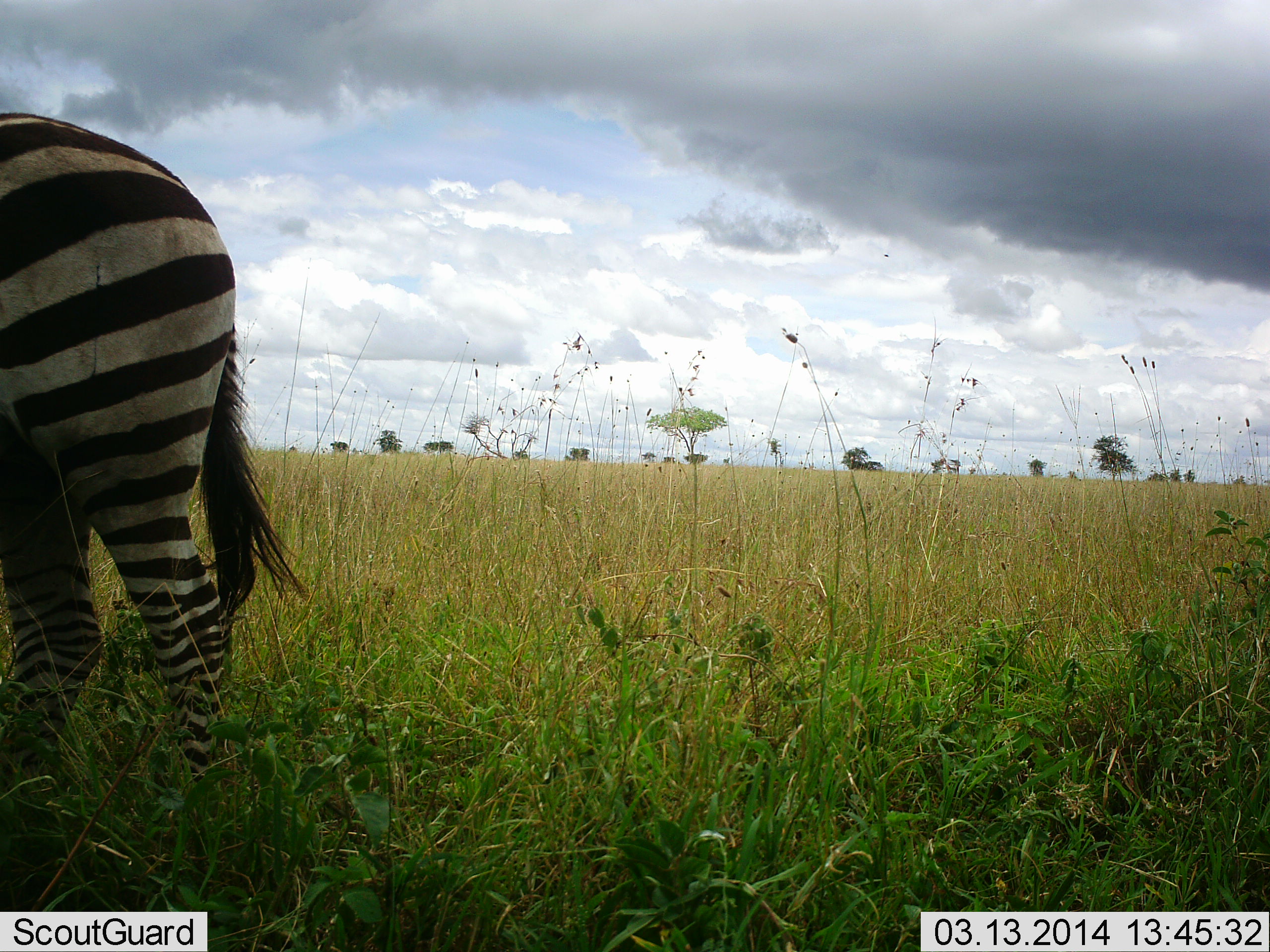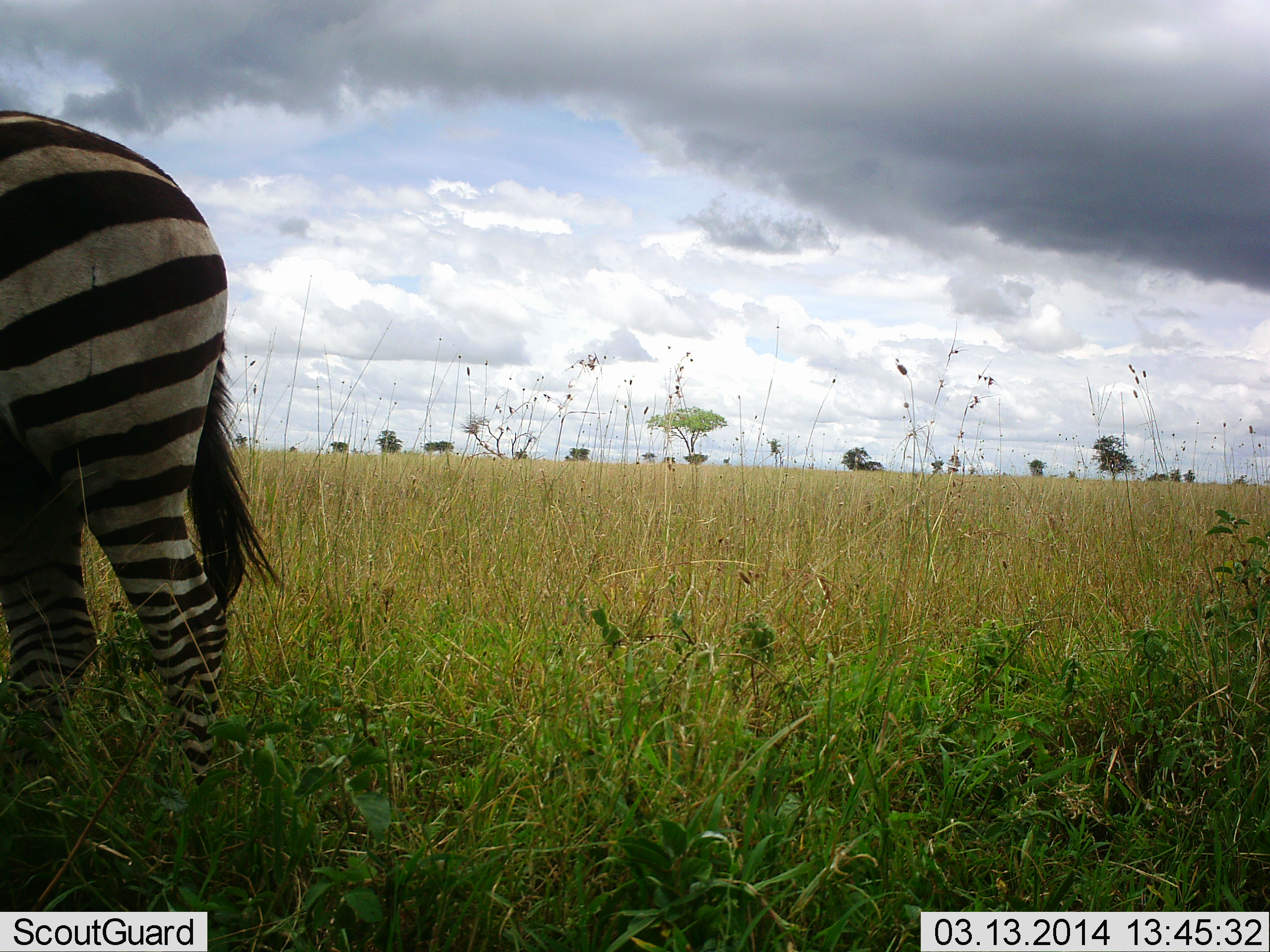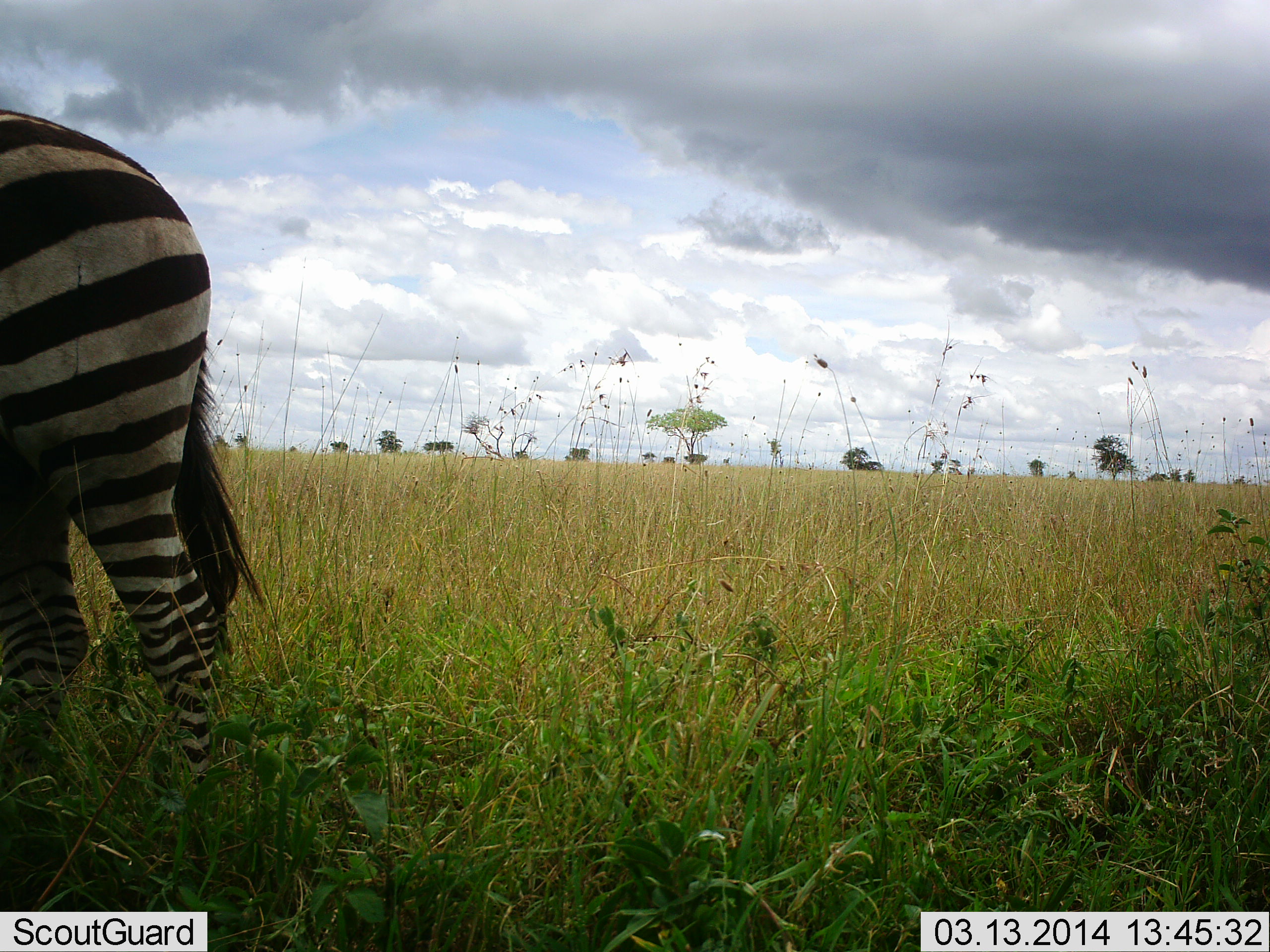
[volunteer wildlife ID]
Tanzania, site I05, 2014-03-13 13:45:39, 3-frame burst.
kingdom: Animalia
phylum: Chordata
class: Mammalia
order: Perissodactyla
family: Equidae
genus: Equus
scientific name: Equus quagga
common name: plains zebra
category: zebra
Zebra (plains zebra) (Equus quagga), count 1. Behavior (volunteer vote fractions): standing 80%, resting 0%, moving 10%, interacting 0%. Young present (vote fraction): 0%. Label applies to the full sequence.